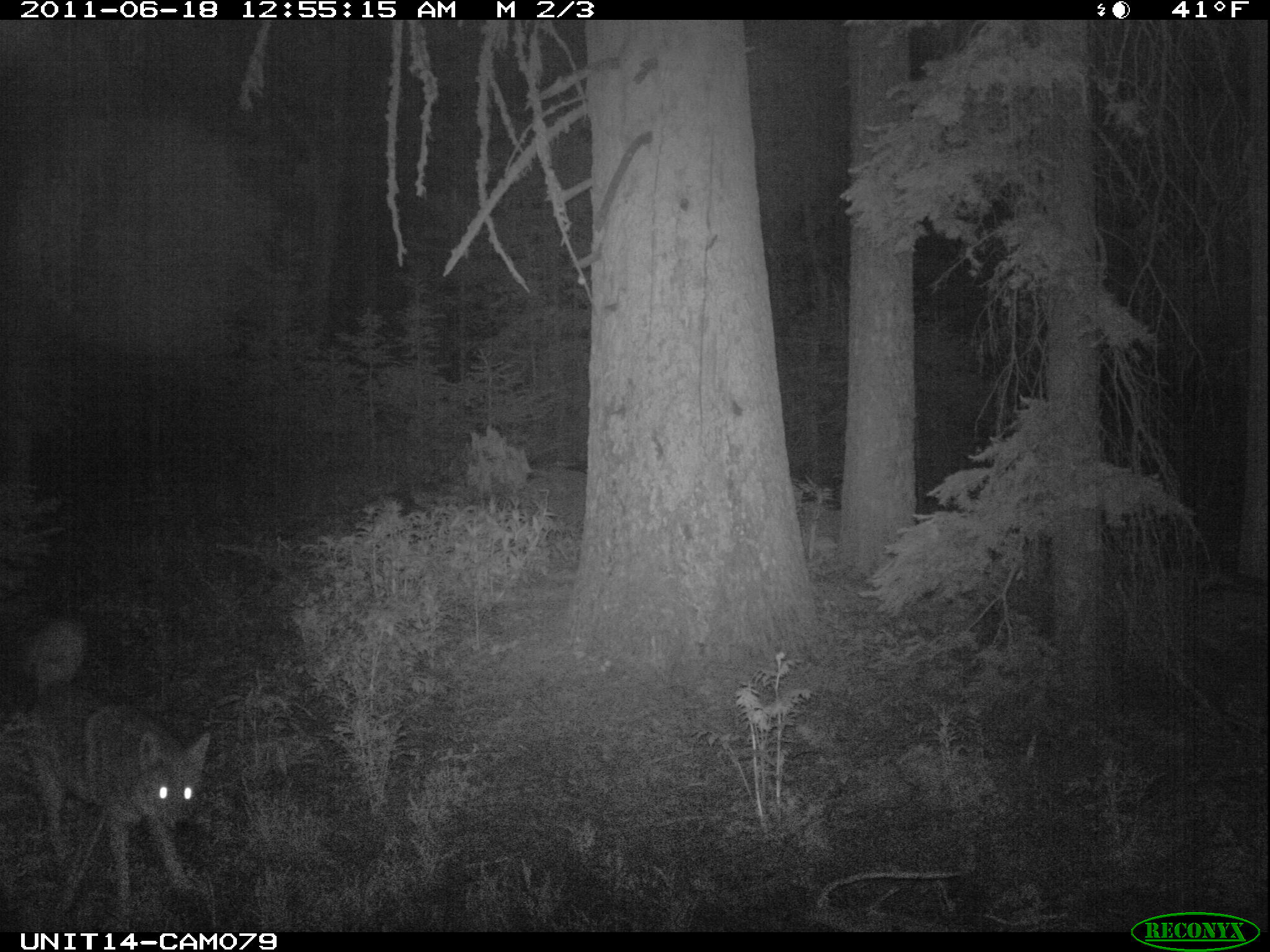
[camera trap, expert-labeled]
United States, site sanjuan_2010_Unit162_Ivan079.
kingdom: Animalia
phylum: Chordata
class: Mammalia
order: Carnivora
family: Canidae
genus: Canis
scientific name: Canis latrans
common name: coyote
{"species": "Canis latrans (coyote)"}